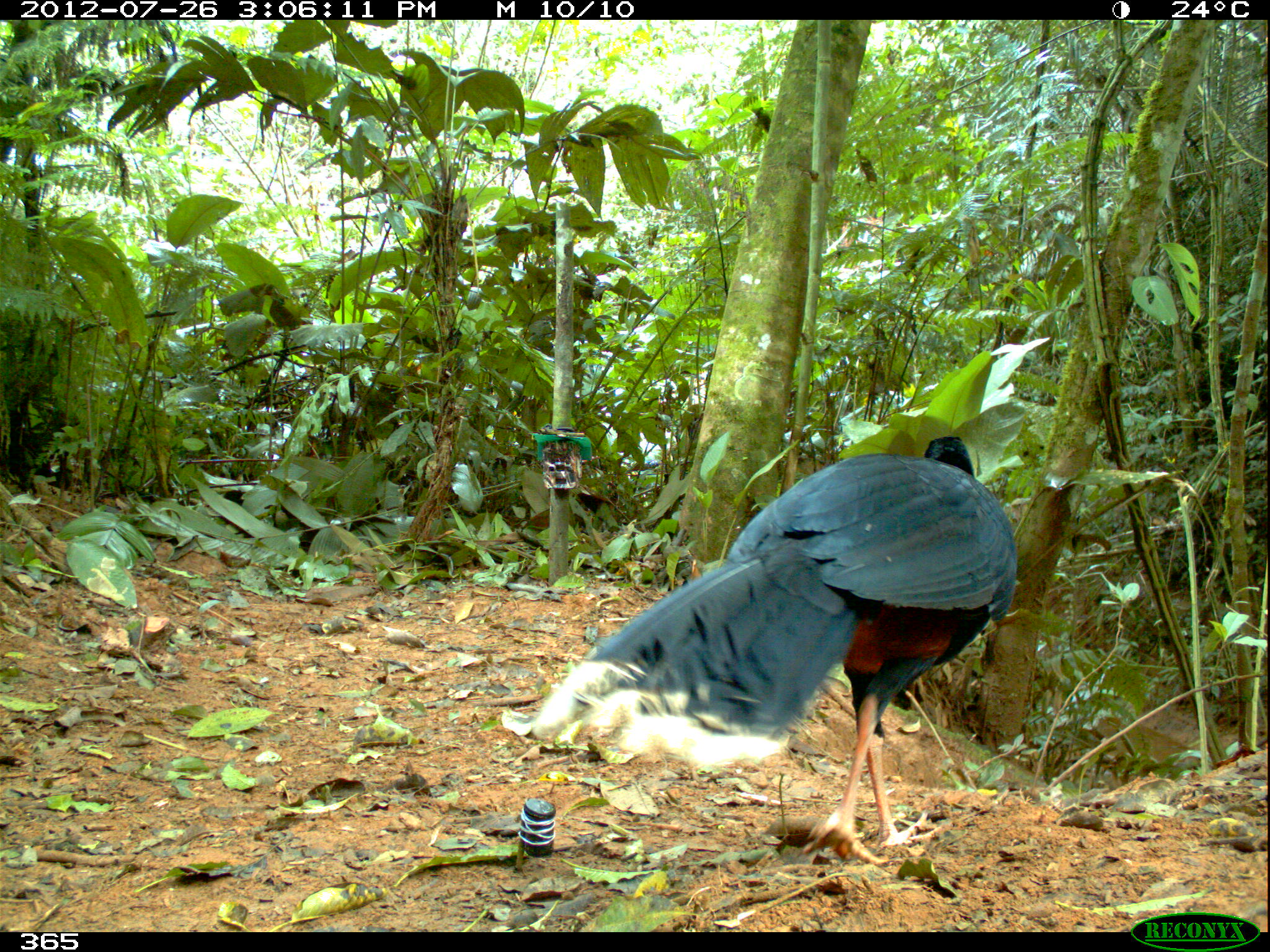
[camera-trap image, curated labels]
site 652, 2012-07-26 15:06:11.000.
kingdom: Animalia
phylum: Chordata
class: Aves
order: Galliformes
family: Cracidae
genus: Mitu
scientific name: Mitu tuberosum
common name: razor-billed curassow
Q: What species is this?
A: Mitu tuberosum (razor-billed curassow).